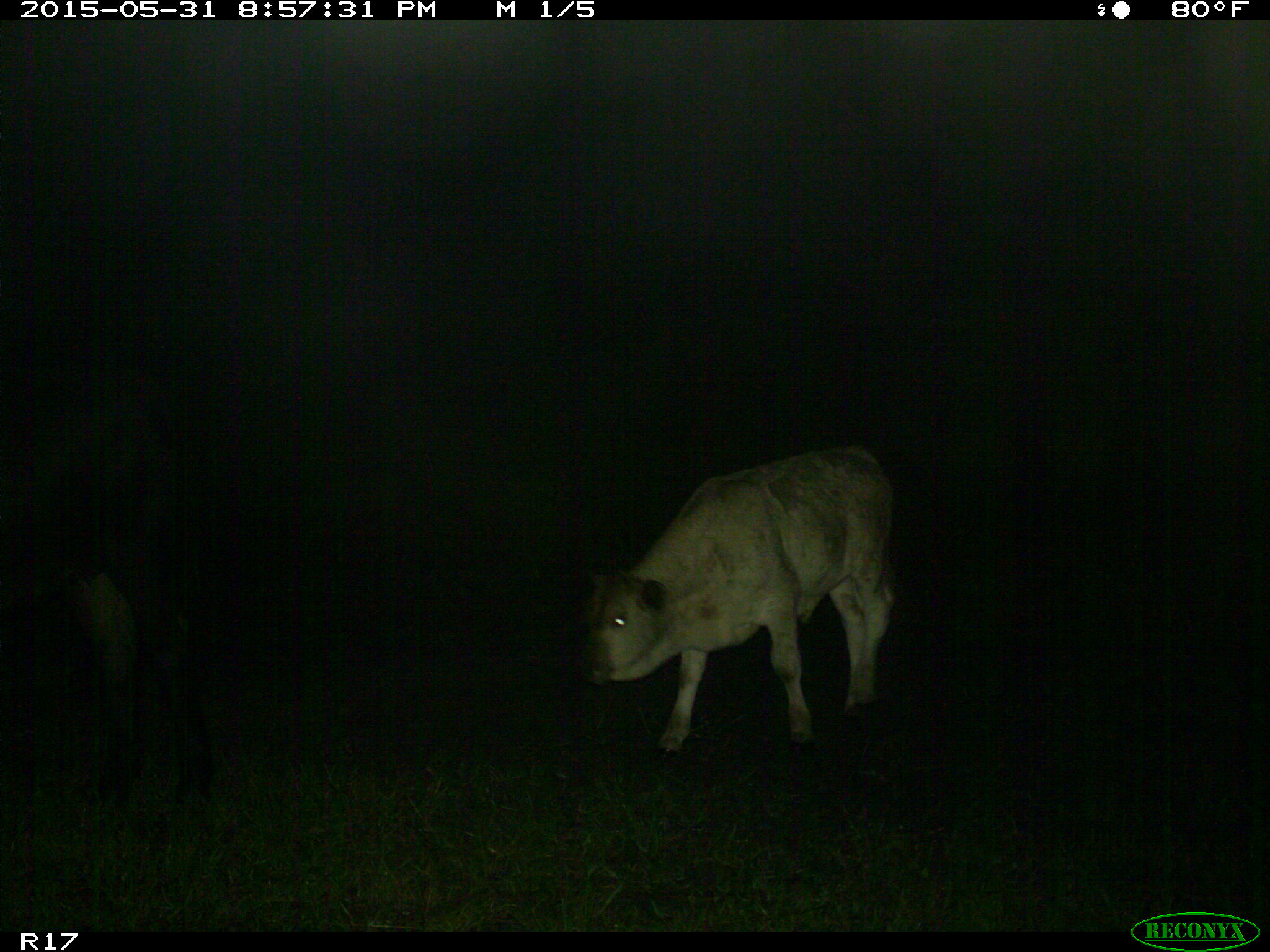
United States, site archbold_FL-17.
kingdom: Animalia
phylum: Chordata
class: Mammalia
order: Artiodactyla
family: Bovidae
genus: Bos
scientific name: Bos taurus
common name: domestic cow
Bos taurus (domestic cow).